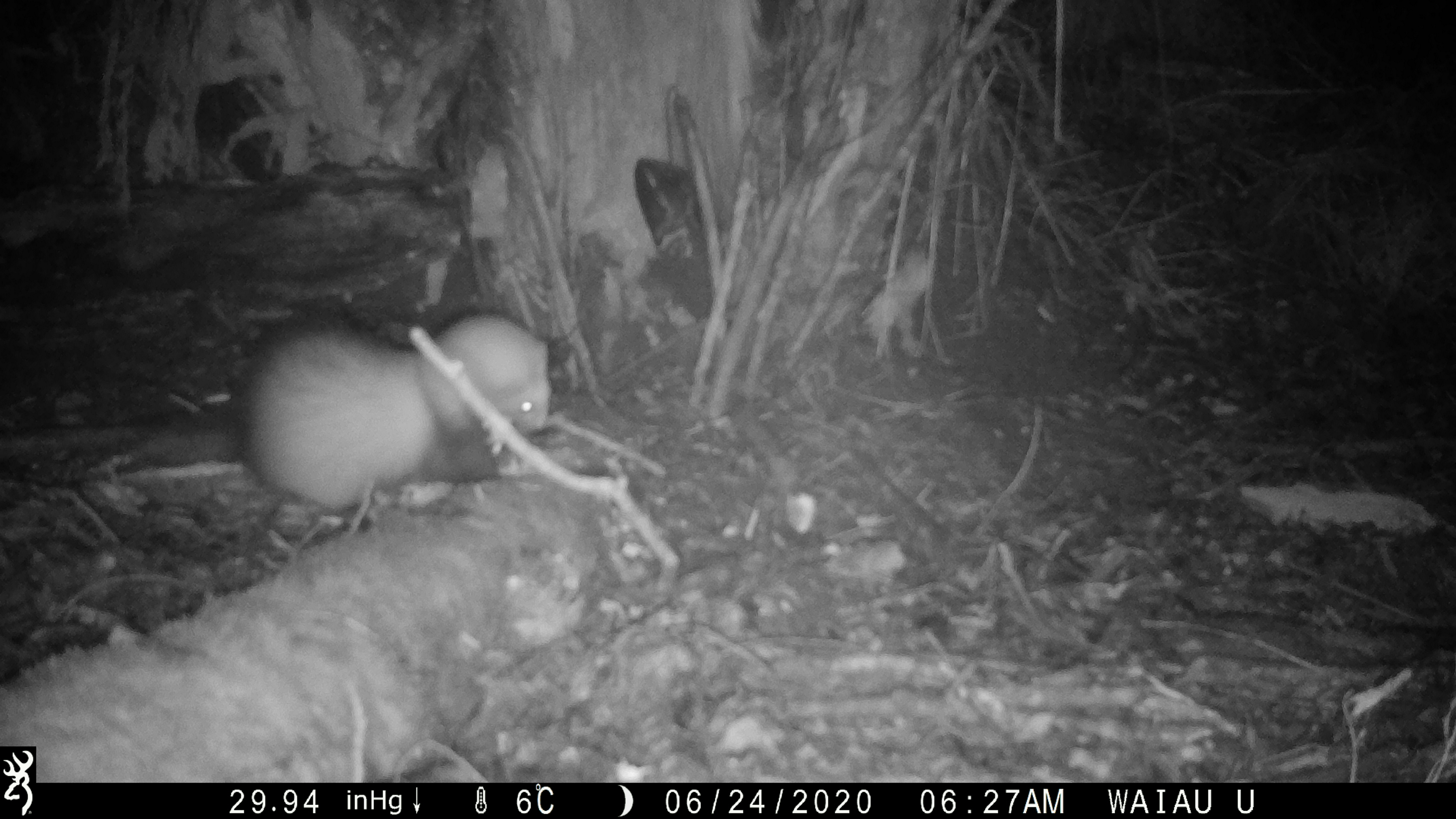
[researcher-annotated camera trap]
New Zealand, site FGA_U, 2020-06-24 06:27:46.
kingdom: Animalia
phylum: Chordata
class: Mammalia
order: Carnivora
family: Mustelidae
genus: Mustela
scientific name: Mustela furo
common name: ferret